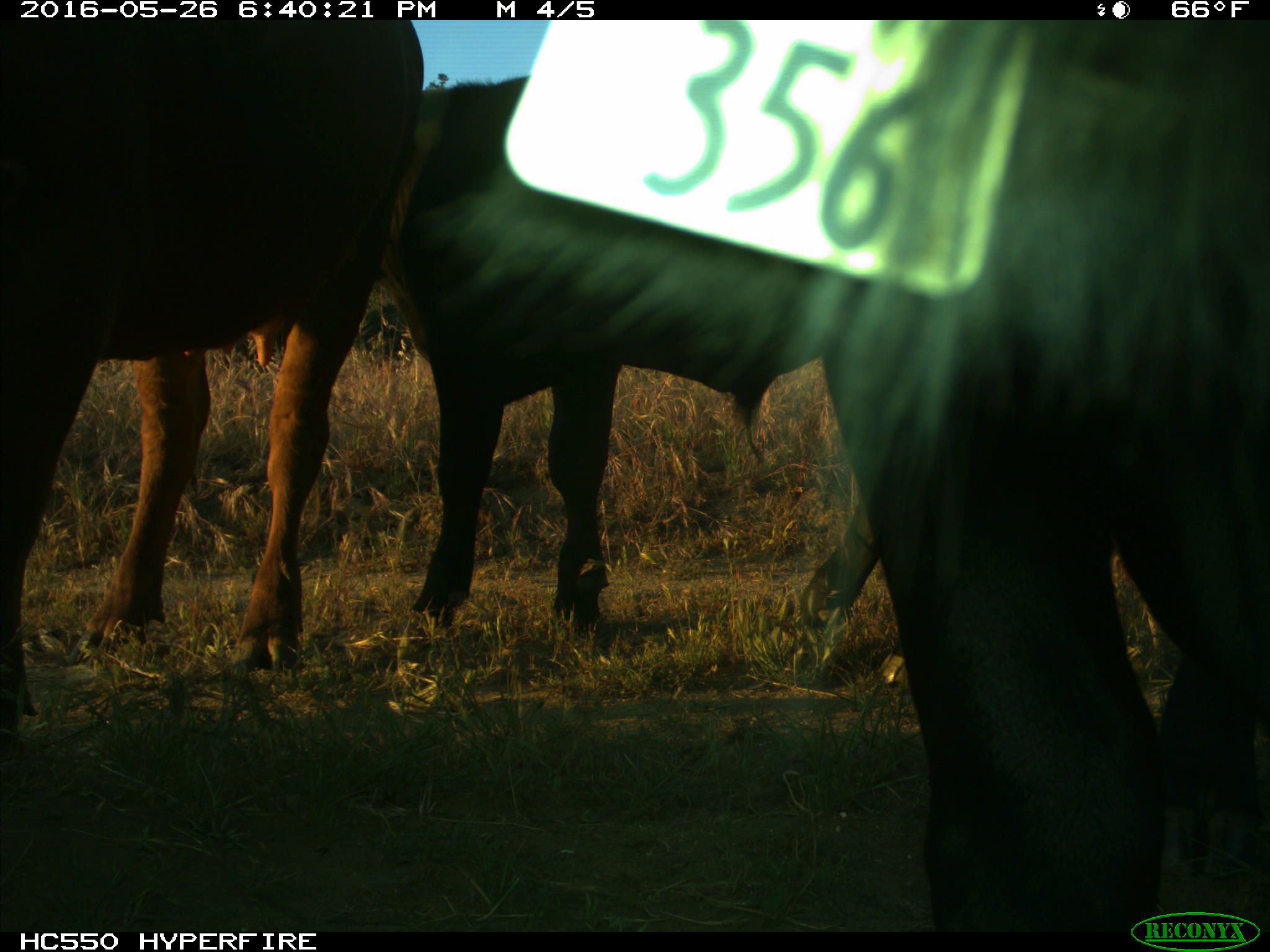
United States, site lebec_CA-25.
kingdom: Animalia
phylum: Chordata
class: Mammalia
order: Artiodactyla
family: Bovidae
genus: Bos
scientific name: Bos taurus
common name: domestic cow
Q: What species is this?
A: Bos taurus (domestic cow).